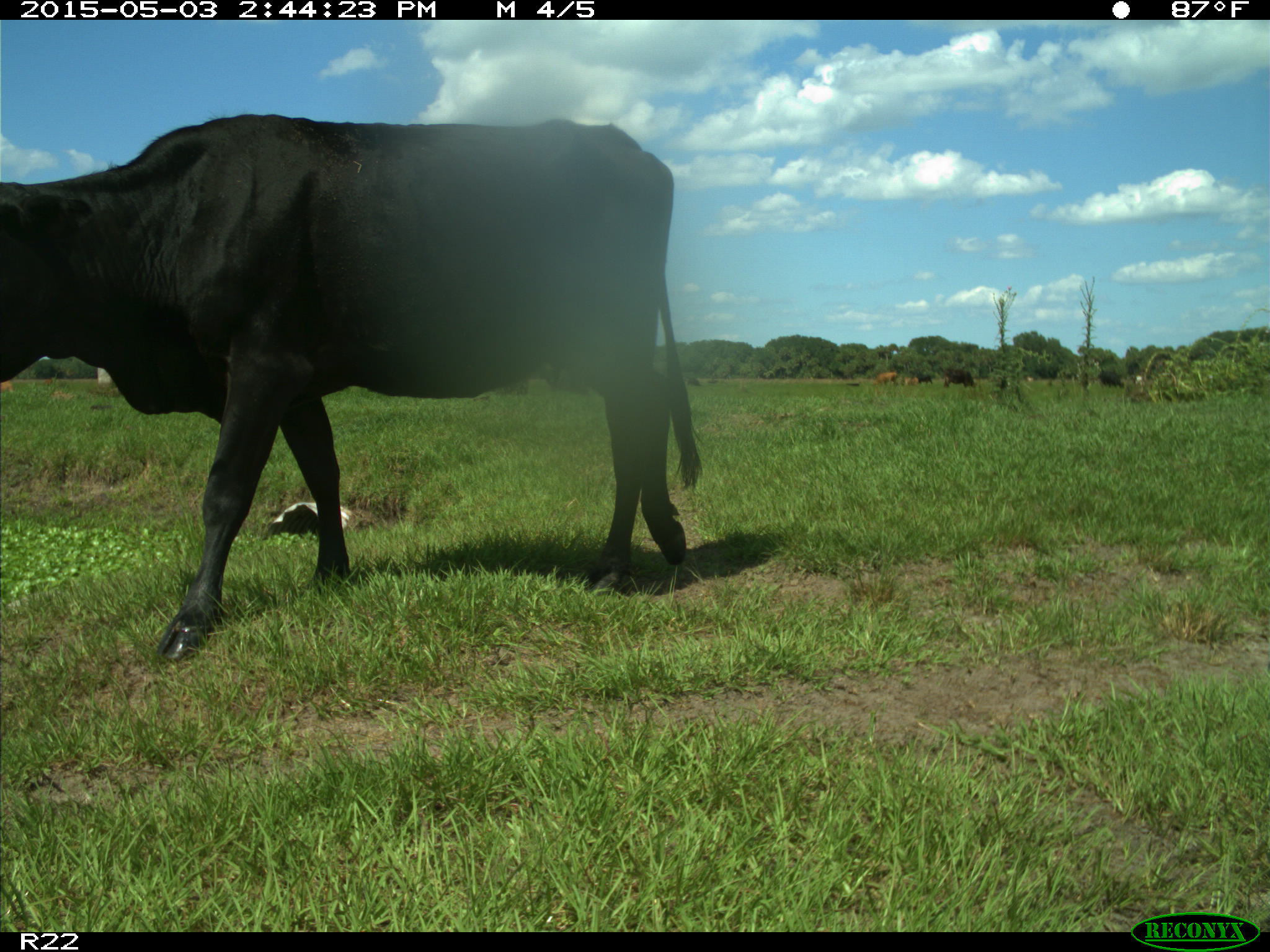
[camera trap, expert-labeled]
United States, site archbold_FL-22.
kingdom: Animalia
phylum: Chordata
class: Mammalia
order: Artiodactyla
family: Bovidae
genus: Bos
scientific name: Bos taurus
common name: domestic cow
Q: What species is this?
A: Bos taurus (domestic cow).